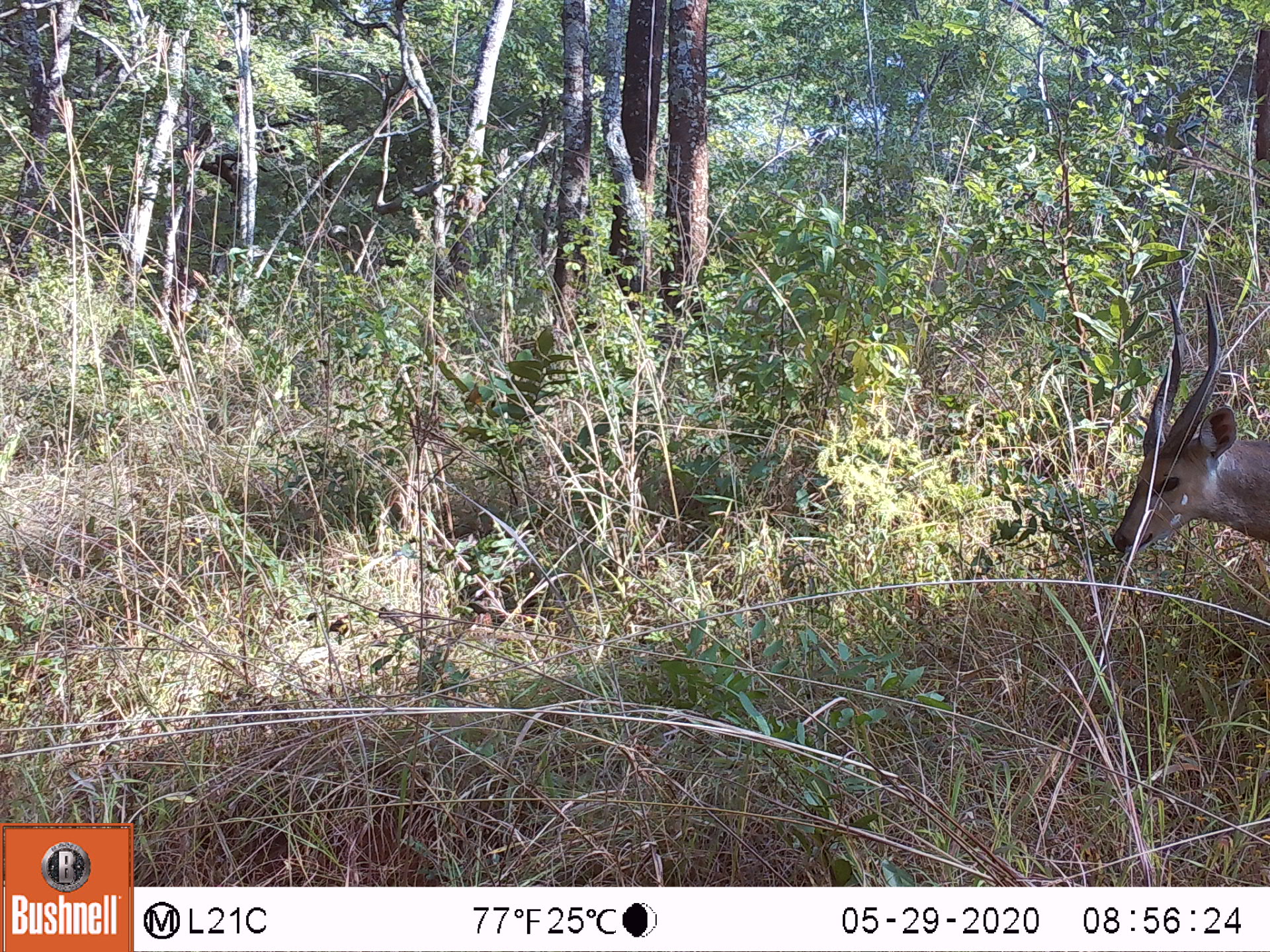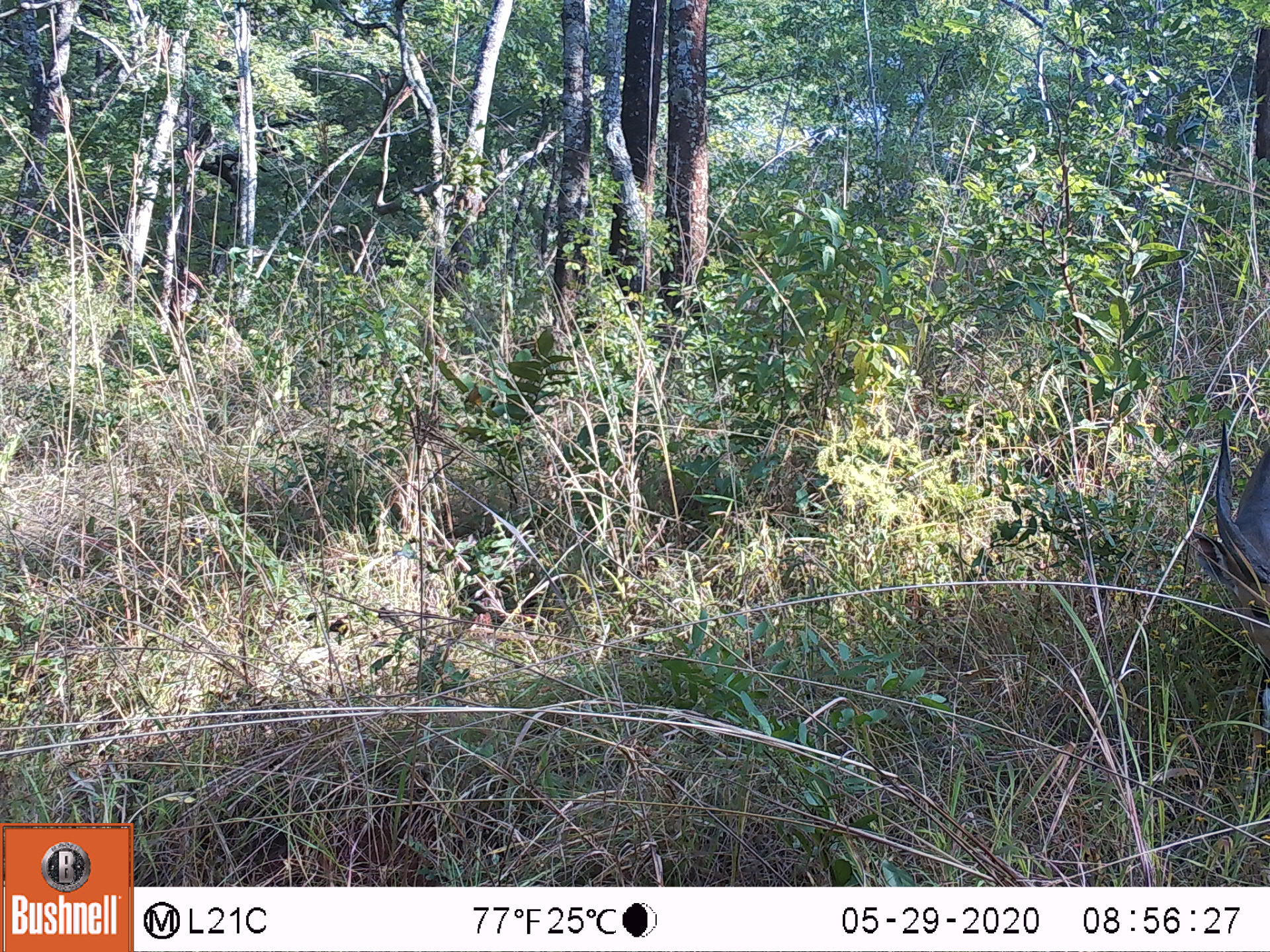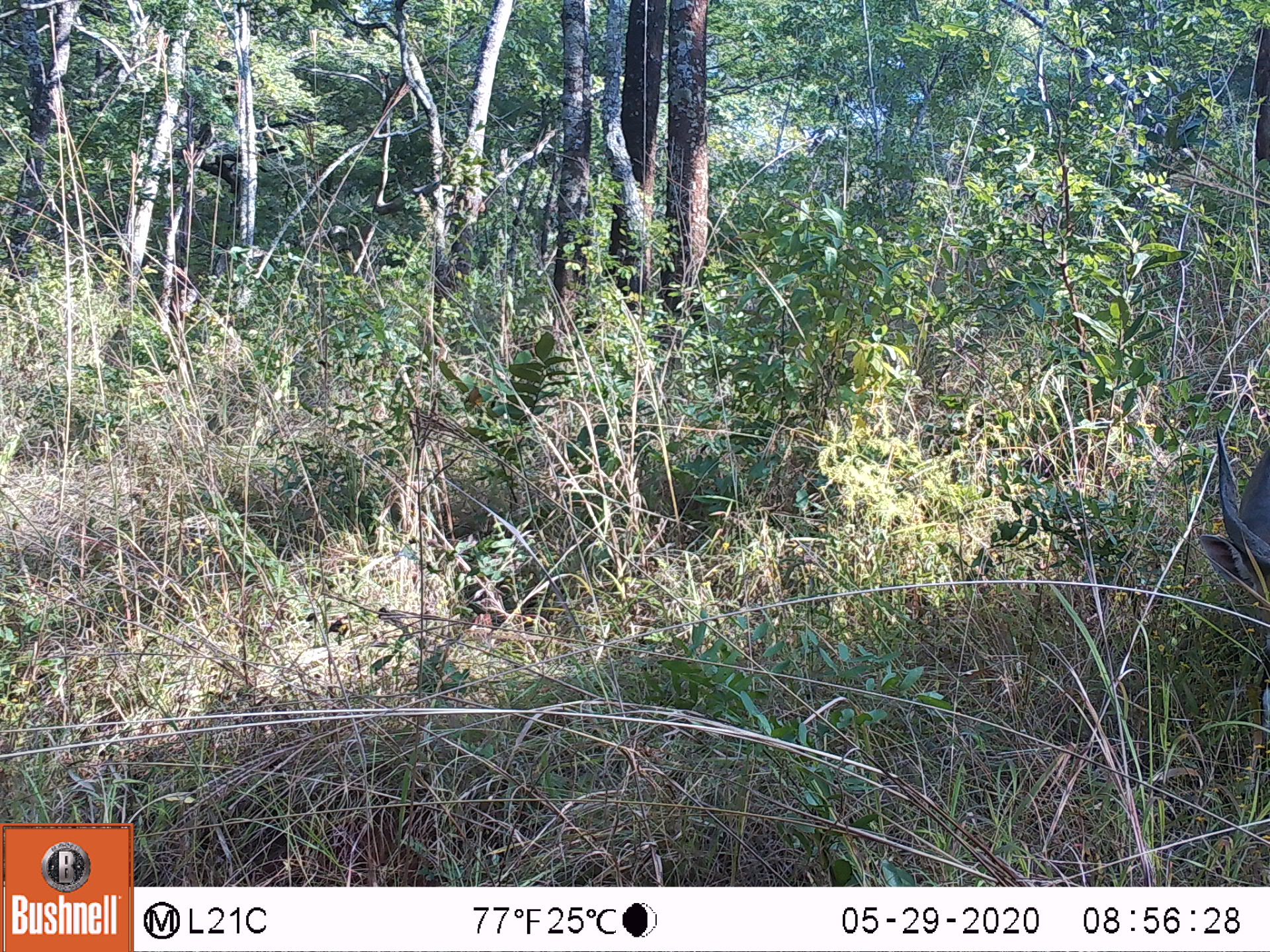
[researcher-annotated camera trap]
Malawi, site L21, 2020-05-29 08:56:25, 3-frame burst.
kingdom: Animalia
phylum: Chordata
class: Mammalia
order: Artiodactyla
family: Bovidae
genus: Tragelaphus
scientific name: Tragelaphus sylvaticus sylvaticus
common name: cape bushbuck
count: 1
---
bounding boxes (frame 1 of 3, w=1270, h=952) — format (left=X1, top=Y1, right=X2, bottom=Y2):
cape bushbuck: (left=1108, top=287, right=1264, bottom=576)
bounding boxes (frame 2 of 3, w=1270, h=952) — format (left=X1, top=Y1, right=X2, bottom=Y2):
cape bushbuck: (left=1189, top=413, right=1264, bottom=652)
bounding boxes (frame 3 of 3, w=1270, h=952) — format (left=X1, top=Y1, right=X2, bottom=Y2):
cape bushbuck: (left=1189, top=419, right=1264, bottom=638)